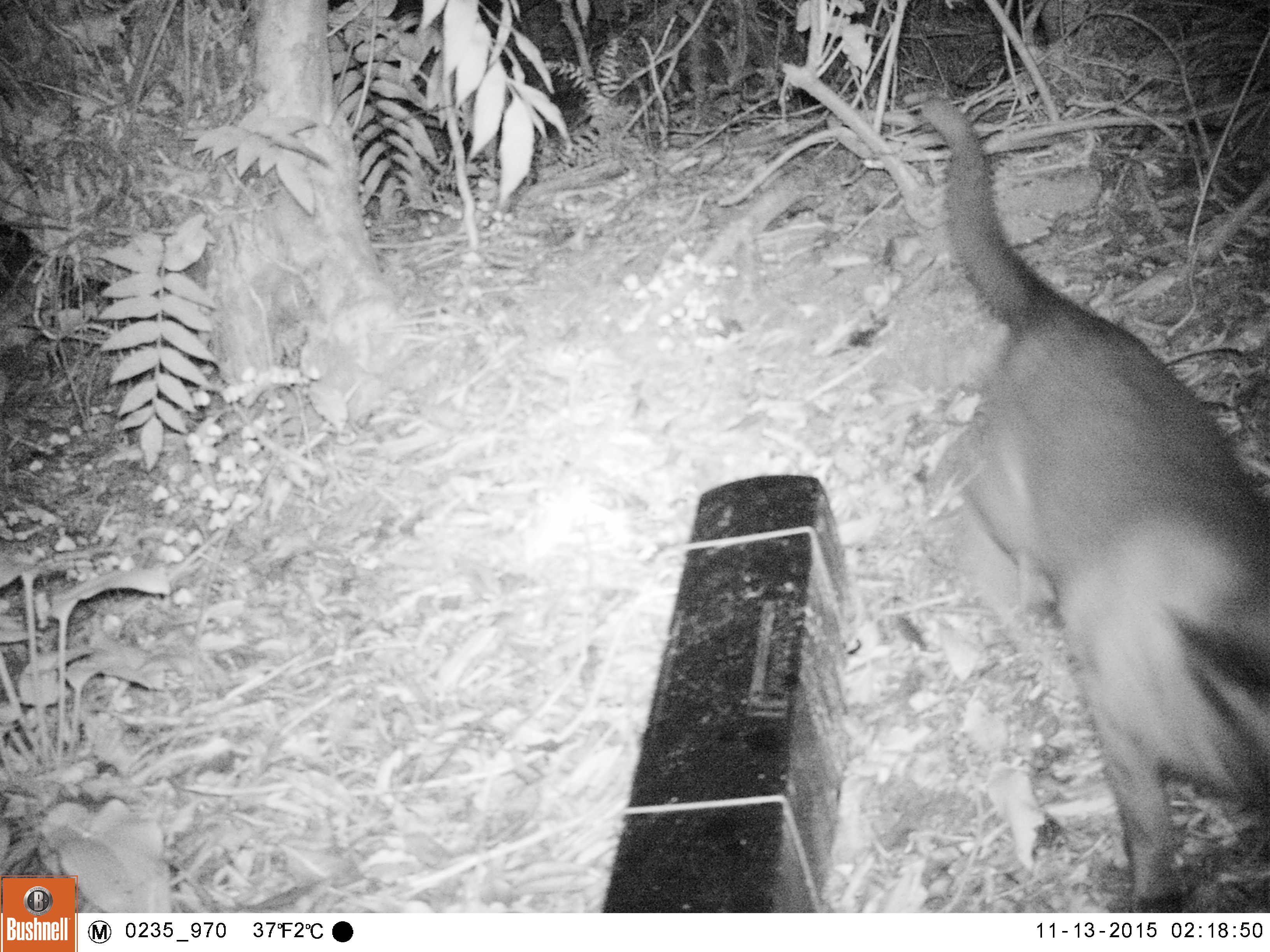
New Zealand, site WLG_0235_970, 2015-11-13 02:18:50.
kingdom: Animalia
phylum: Chordata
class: Mammalia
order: Carnivora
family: Felidae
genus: Felis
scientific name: Felis catus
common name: domestic cat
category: cat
Cat (domestic cat) (Felis catus).